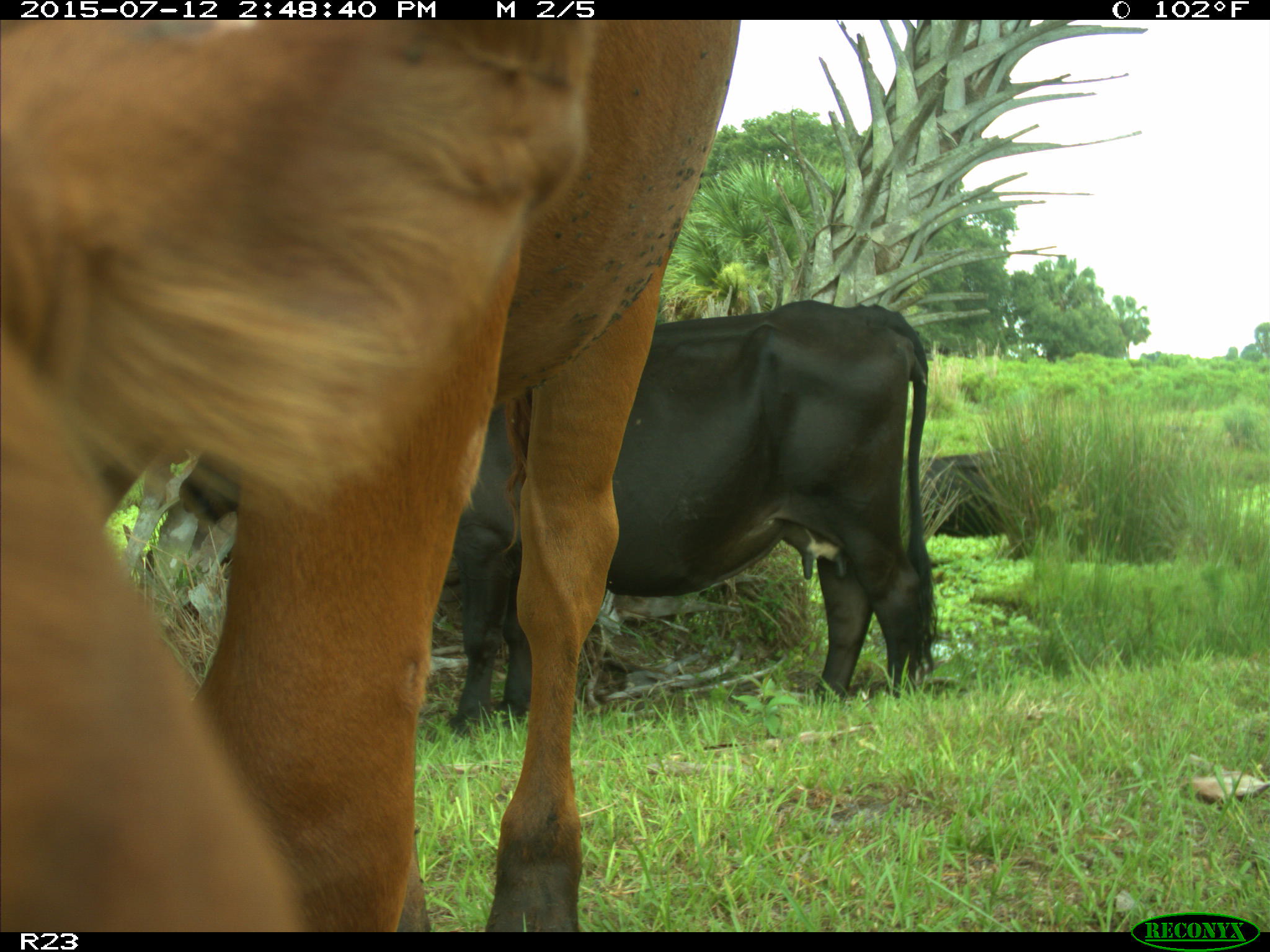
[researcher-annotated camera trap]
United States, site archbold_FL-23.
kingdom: Animalia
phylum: Chordata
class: Mammalia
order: Artiodactyla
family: Bovidae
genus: Bos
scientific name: Bos taurus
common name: domestic cow